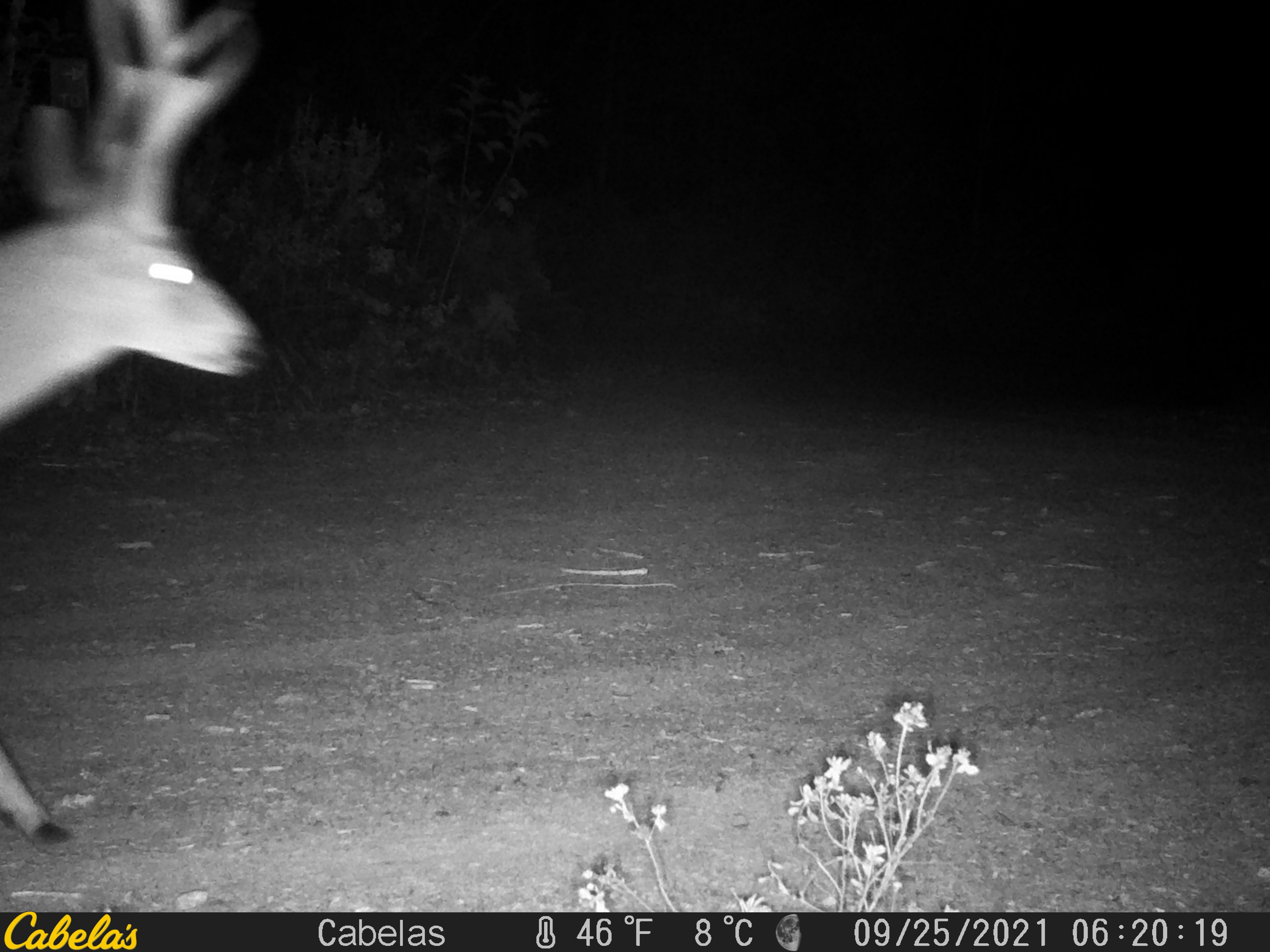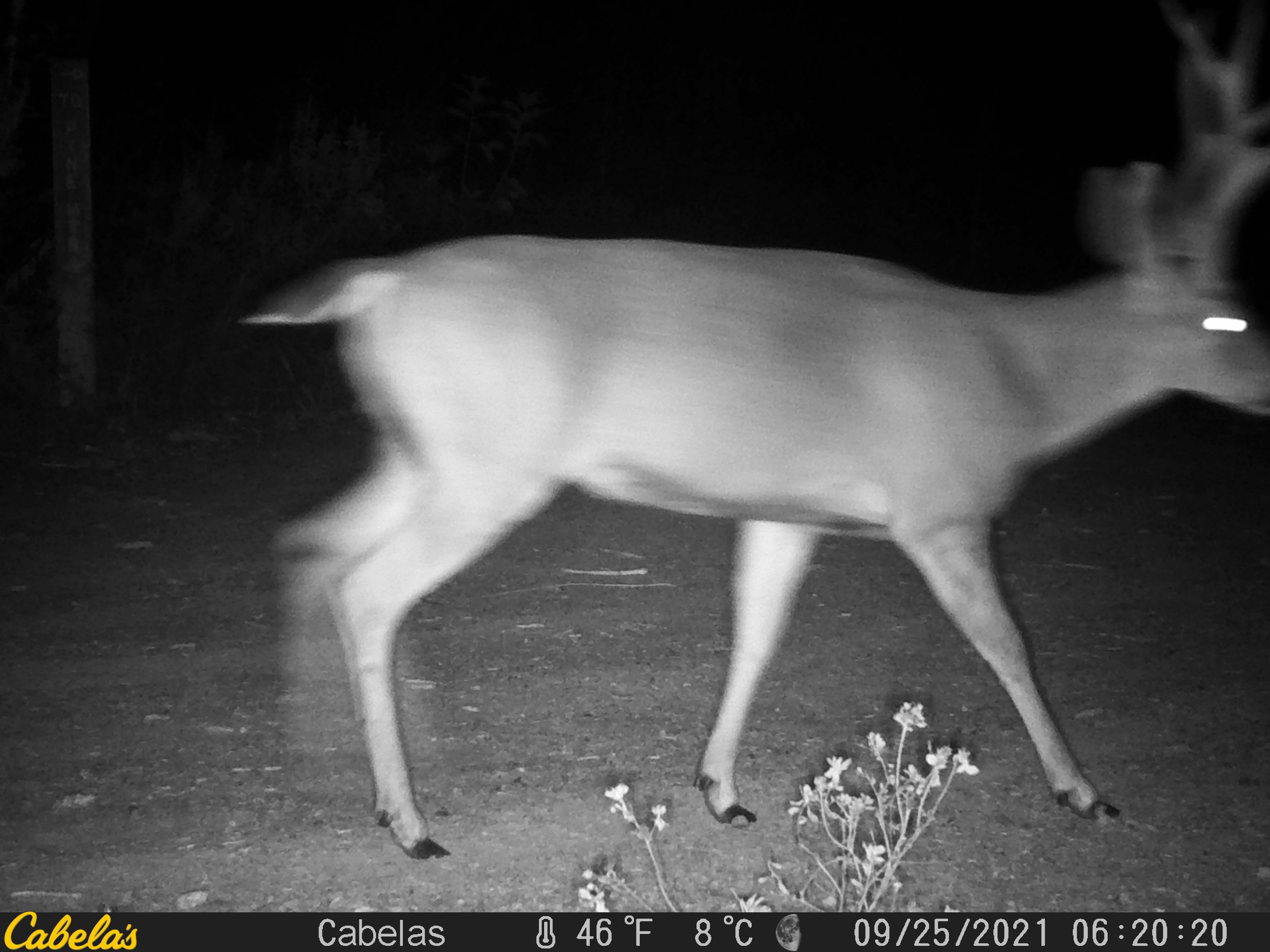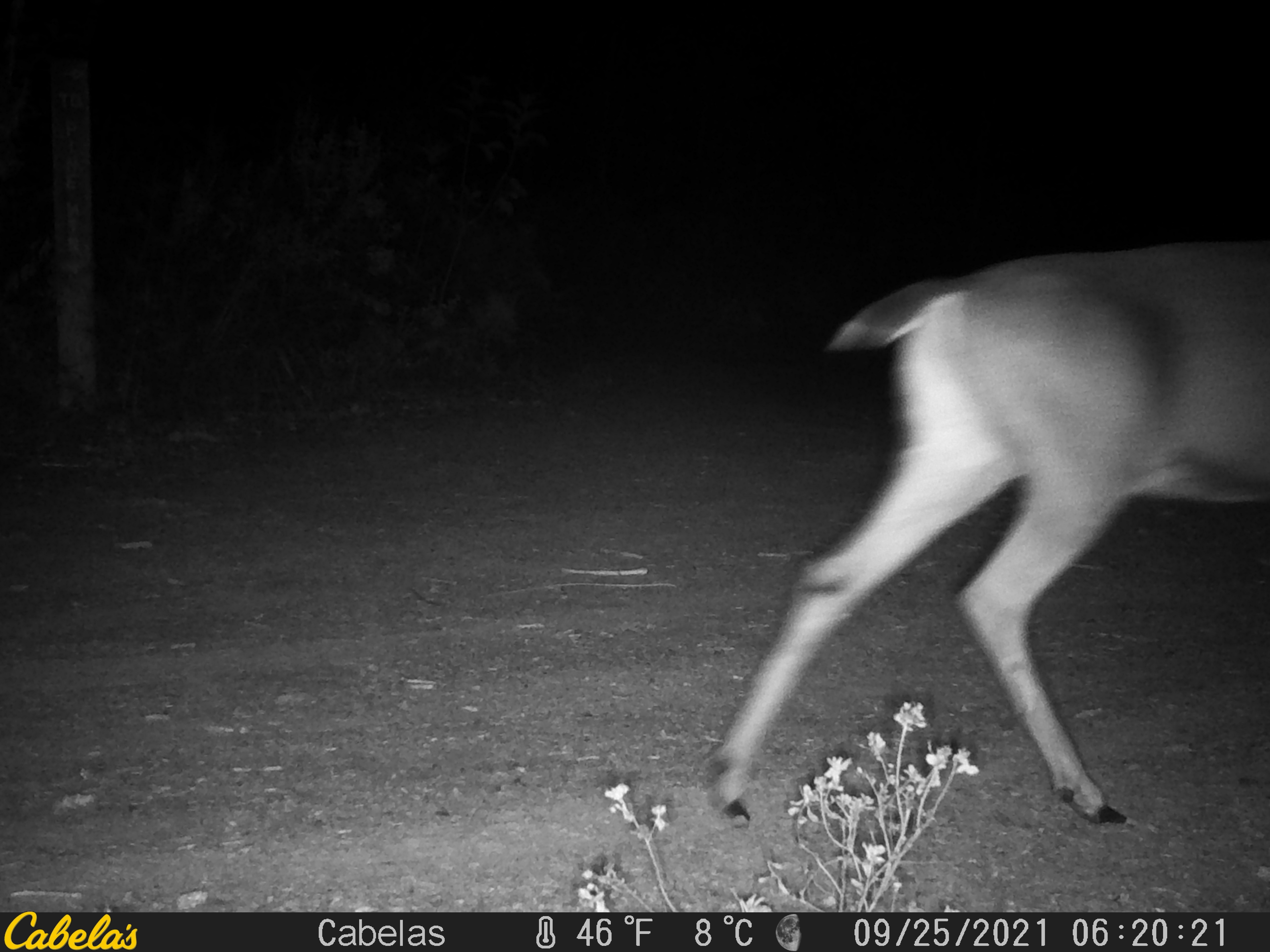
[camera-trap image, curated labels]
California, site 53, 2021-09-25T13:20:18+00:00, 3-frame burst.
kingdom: Animalia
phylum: Chordata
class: Mammalia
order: Artiodactyla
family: Cervidae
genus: Odocoileus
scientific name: Odocoileus hemionus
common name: mule deer